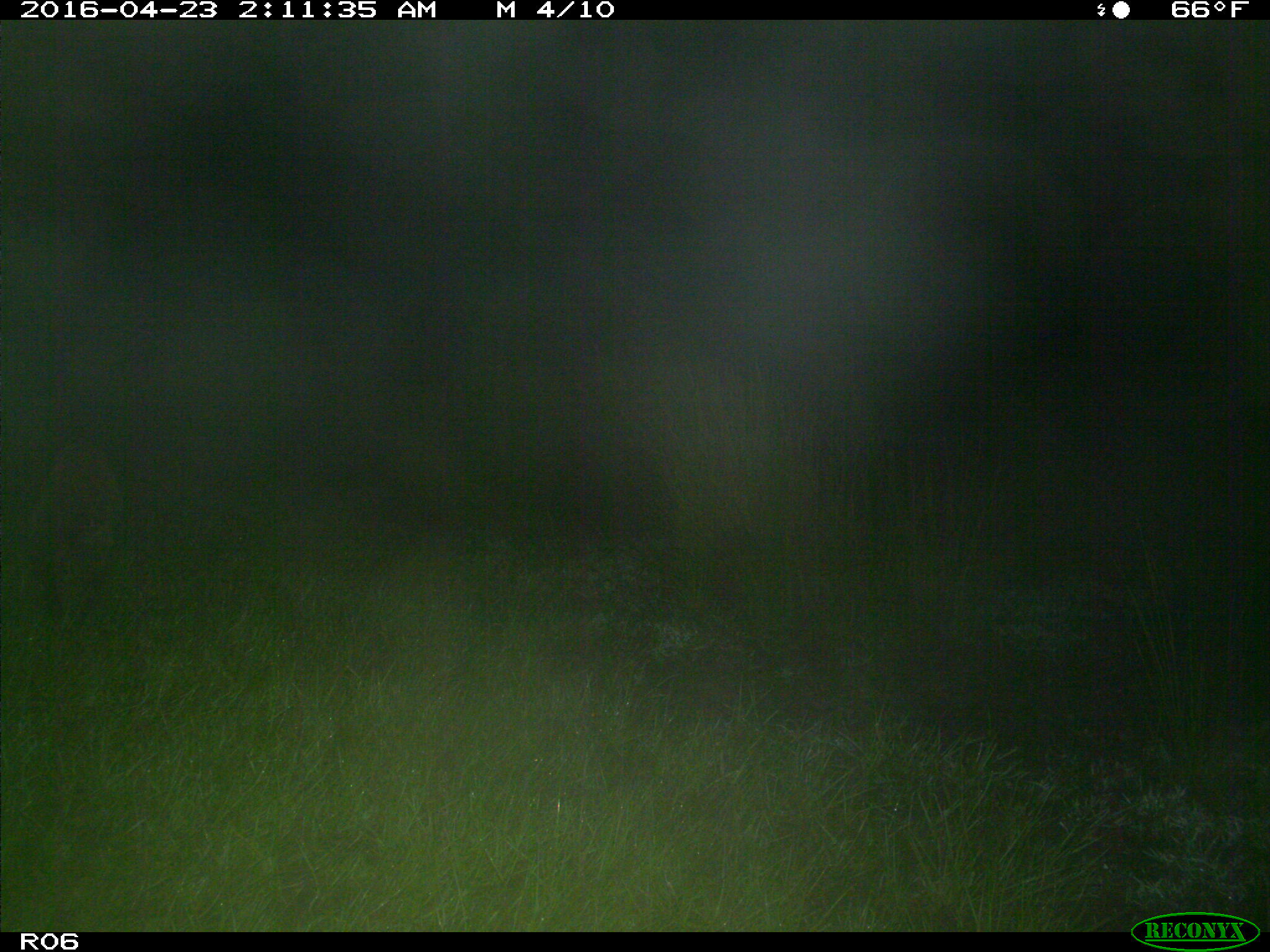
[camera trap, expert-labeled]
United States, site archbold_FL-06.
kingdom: Animalia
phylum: Chordata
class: Mammalia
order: Carnivora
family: Procyonidae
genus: Procyon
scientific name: Procyon lotor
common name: common raccoon